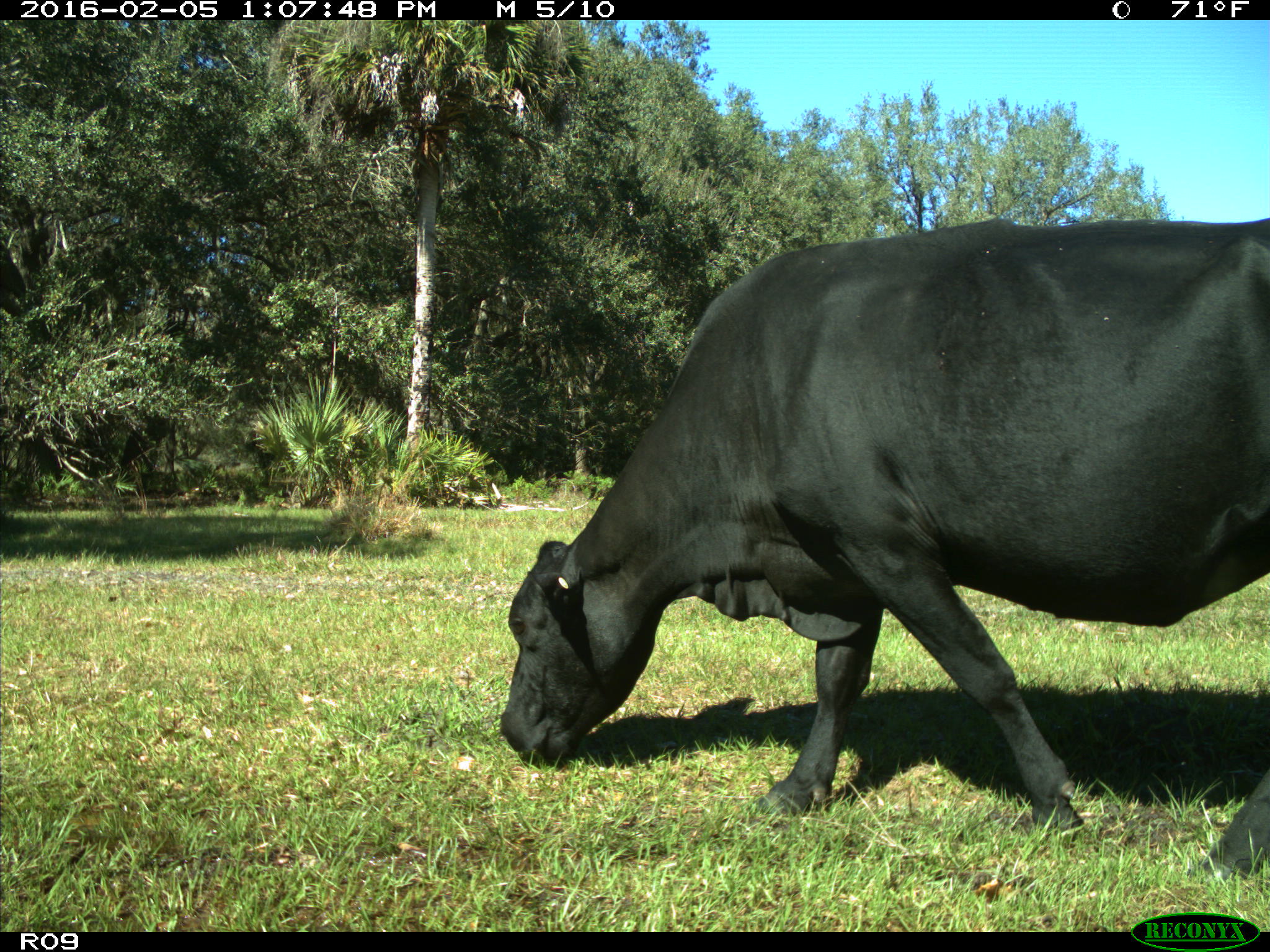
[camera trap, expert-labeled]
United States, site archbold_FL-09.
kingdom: Animalia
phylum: Chordata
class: Mammalia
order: Artiodactyla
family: Bovidae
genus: Bos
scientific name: Bos taurus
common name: domestic cow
Bos taurus (domestic cow).